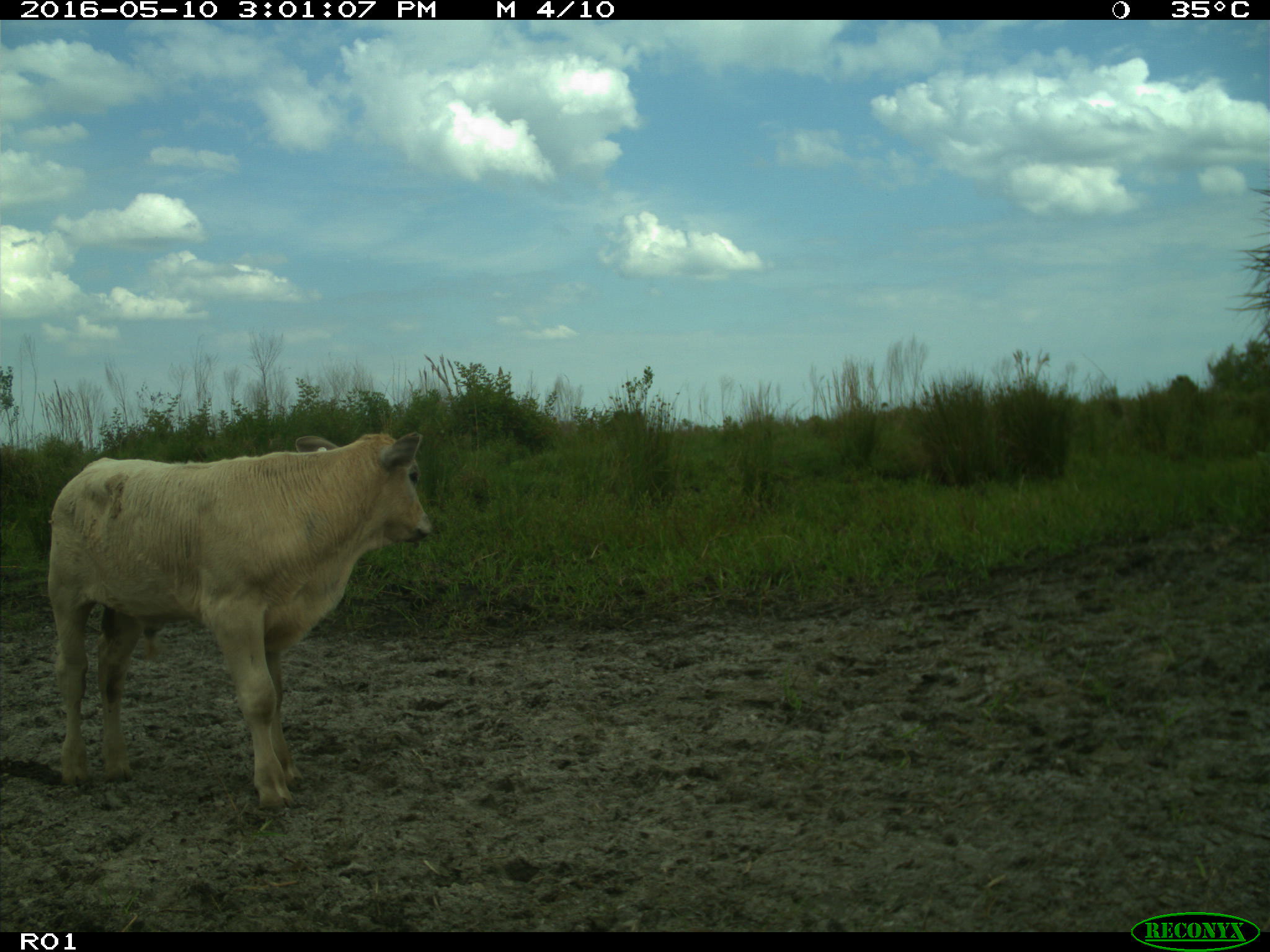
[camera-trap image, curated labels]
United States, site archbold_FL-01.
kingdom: Animalia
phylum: Chordata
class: Mammalia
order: Artiodactyla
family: Bovidae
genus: Bos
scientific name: Bos taurus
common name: domestic cow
Bos taurus (domestic cow).